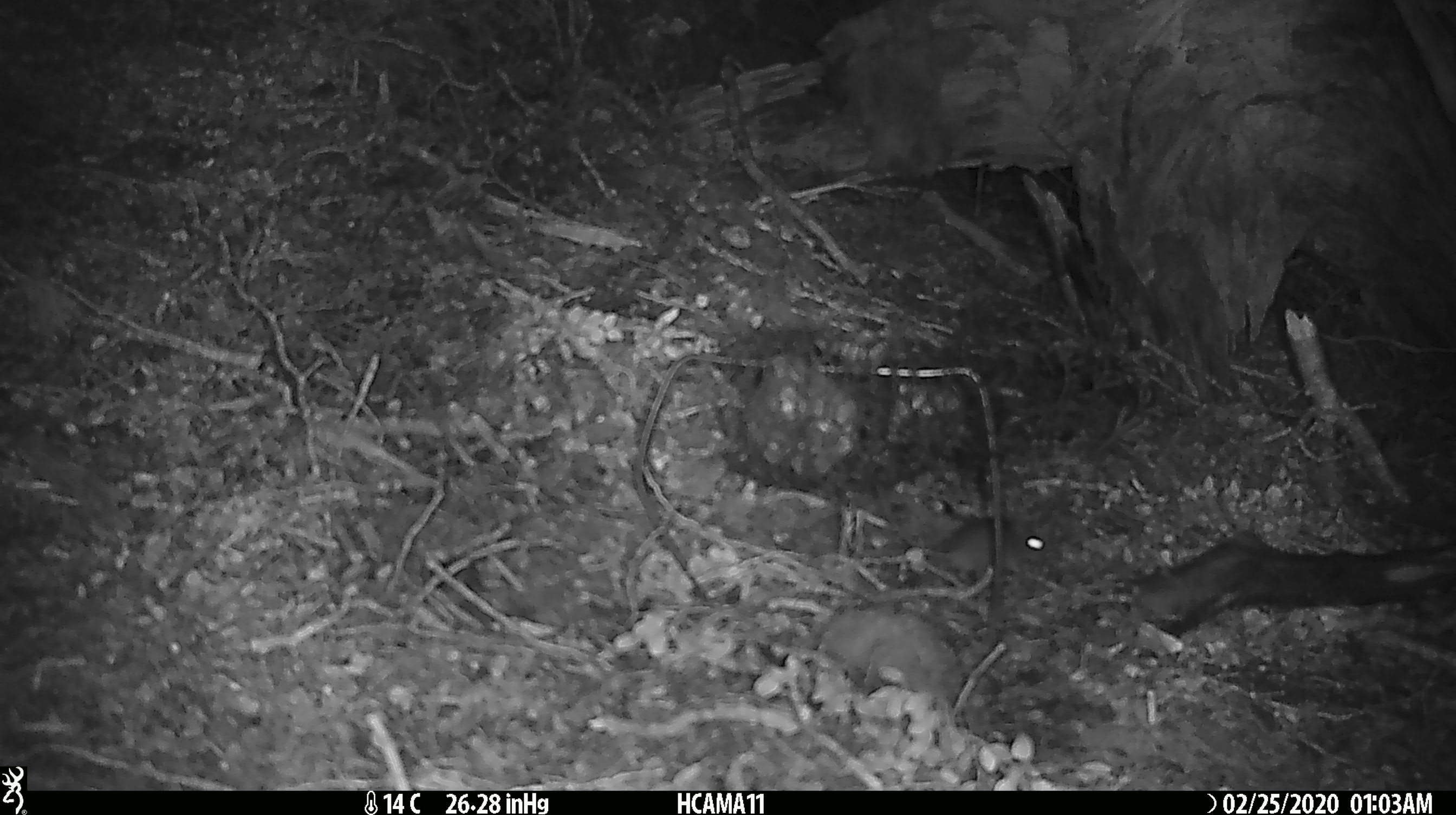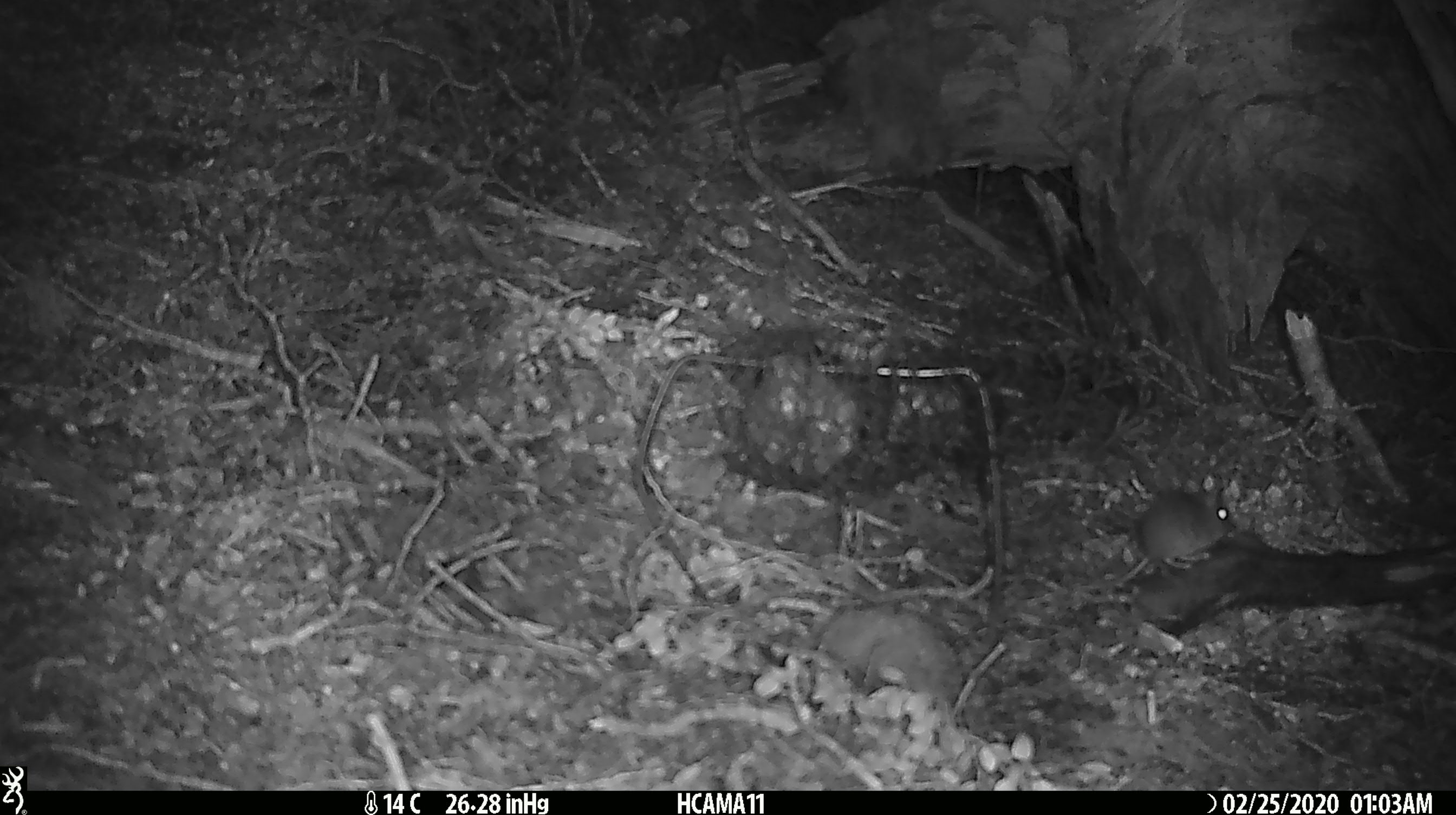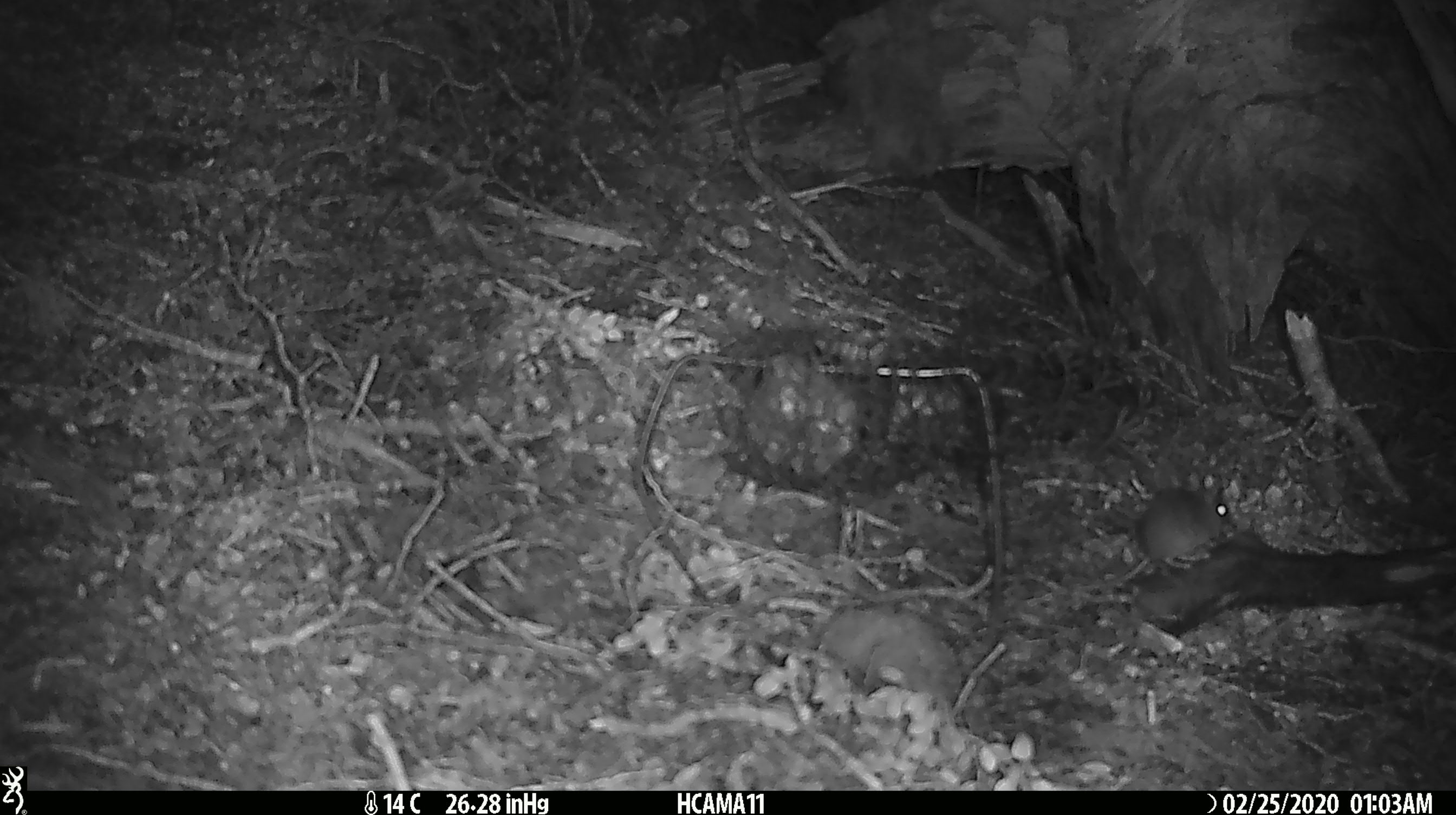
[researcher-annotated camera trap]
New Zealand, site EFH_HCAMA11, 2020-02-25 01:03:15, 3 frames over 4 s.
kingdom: Animalia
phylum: Chordata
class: Mammalia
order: Rodentia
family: Muridae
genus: Mus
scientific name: Mus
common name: mouse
Mouse (Mus).